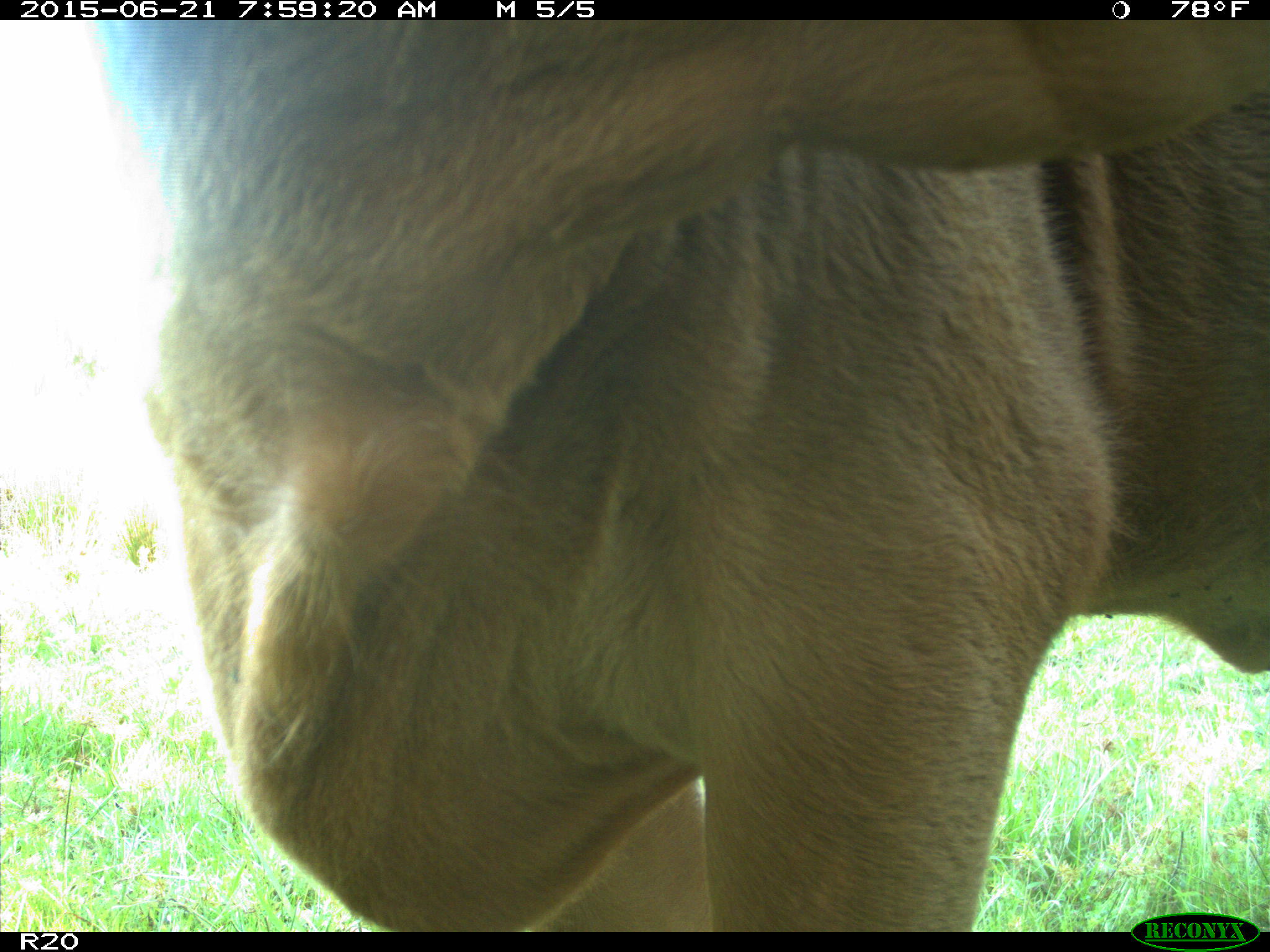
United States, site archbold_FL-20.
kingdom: Animalia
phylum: Chordata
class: Mammalia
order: Artiodactyla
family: Bovidae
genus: Bos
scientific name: Bos taurus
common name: domestic cow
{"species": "Bos taurus (domestic cow)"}